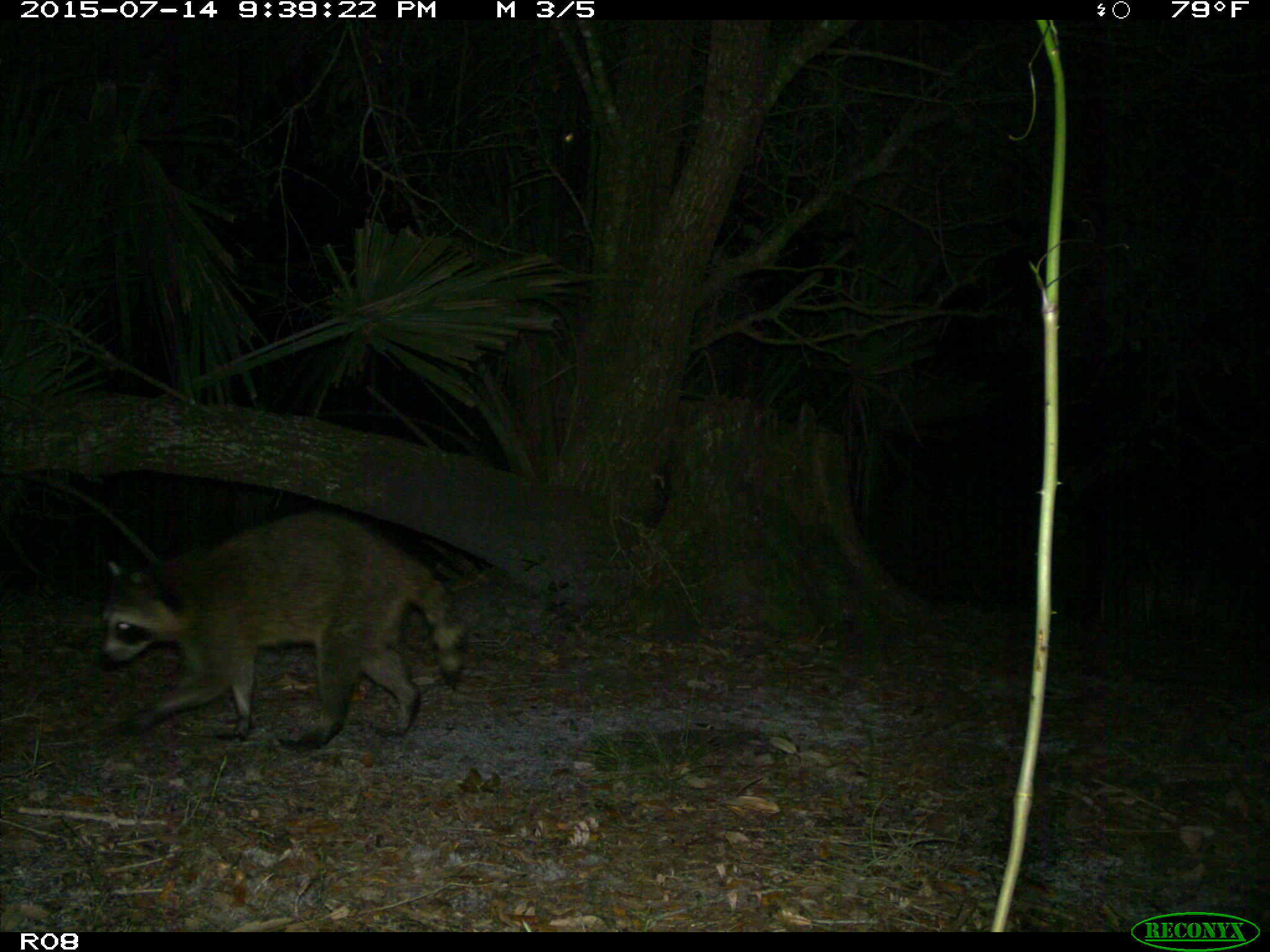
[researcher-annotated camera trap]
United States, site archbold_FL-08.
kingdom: Animalia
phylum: Chordata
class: Mammalia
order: Carnivora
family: Procyonidae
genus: Procyon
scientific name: Procyon lotor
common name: common raccoon